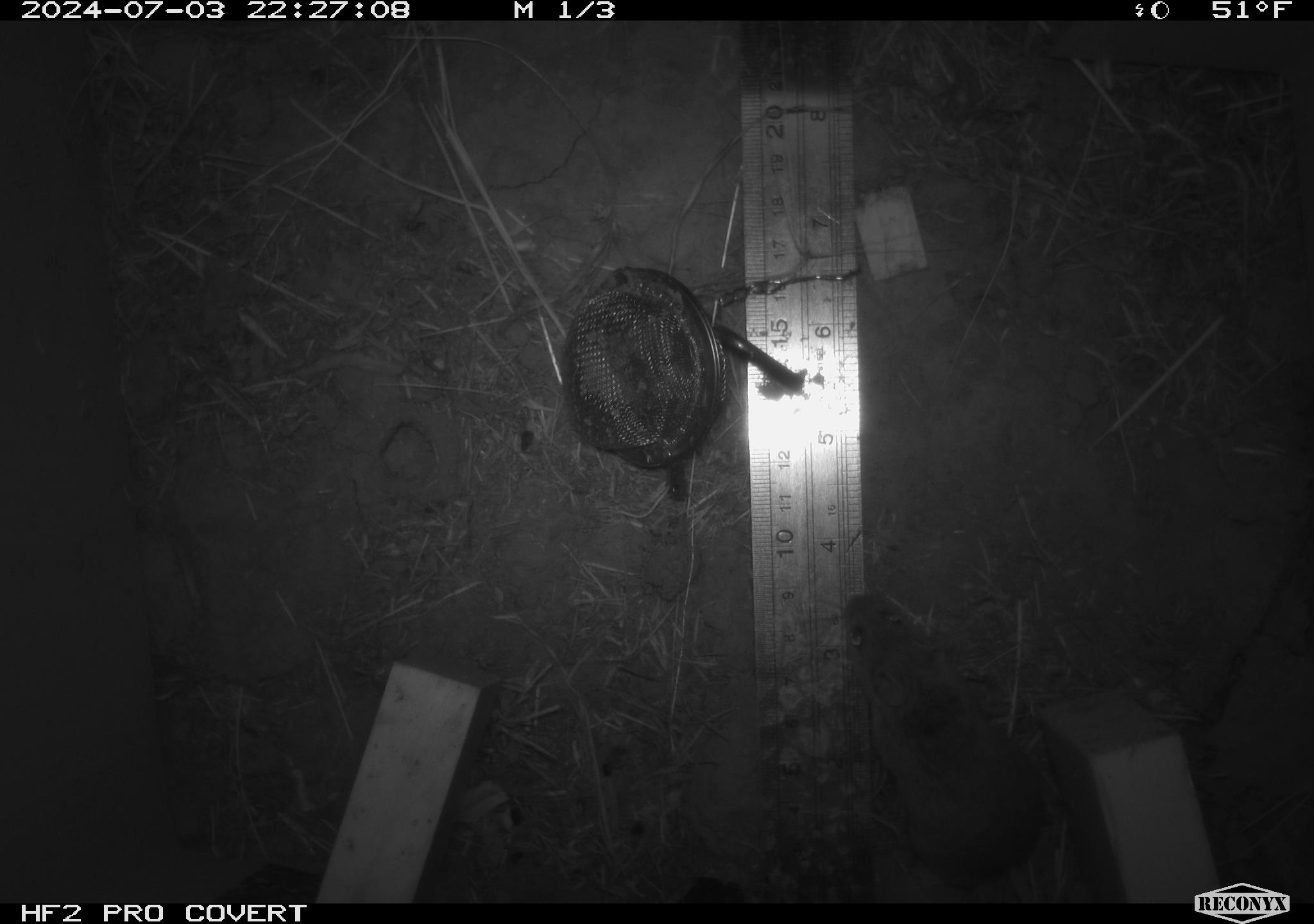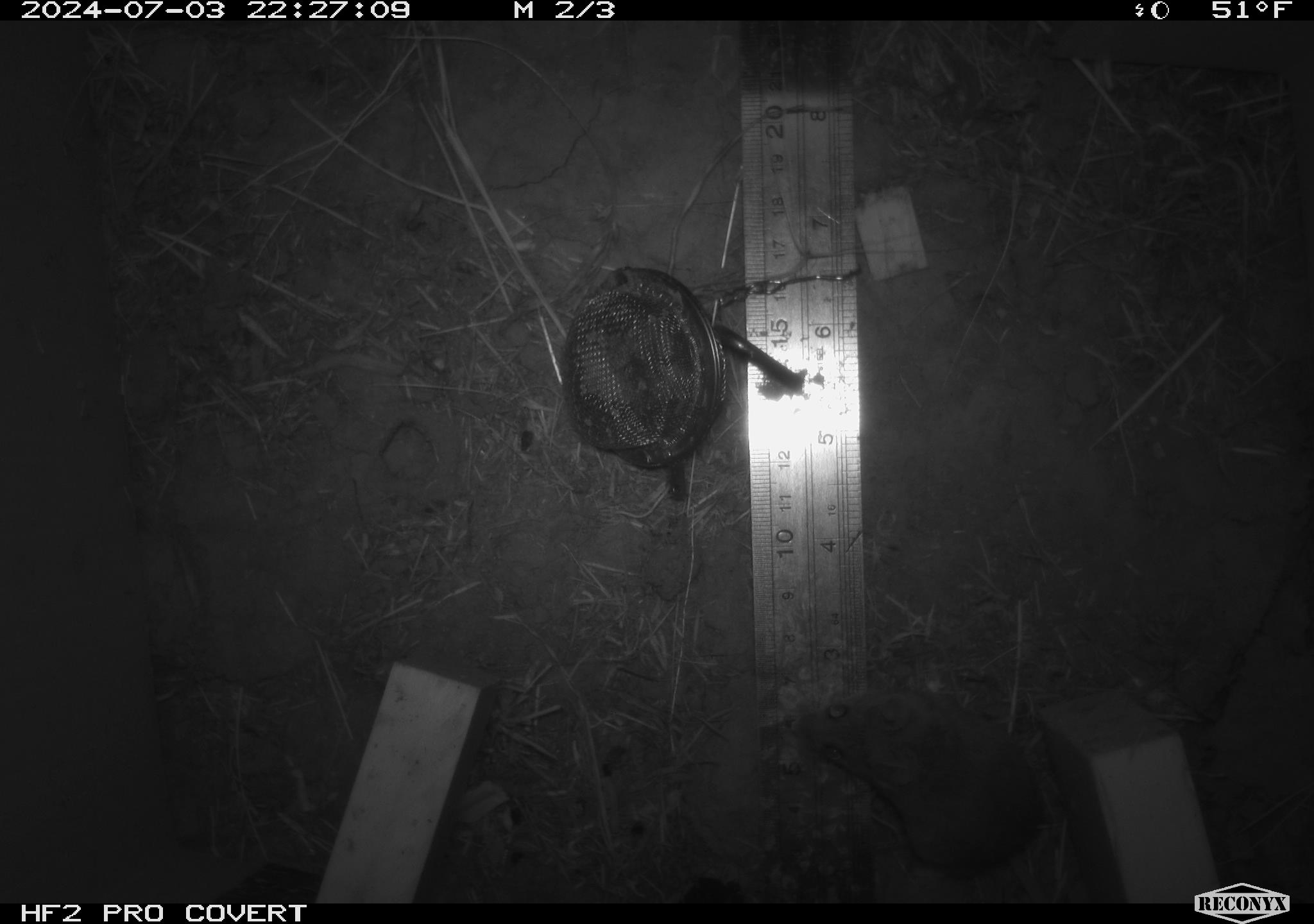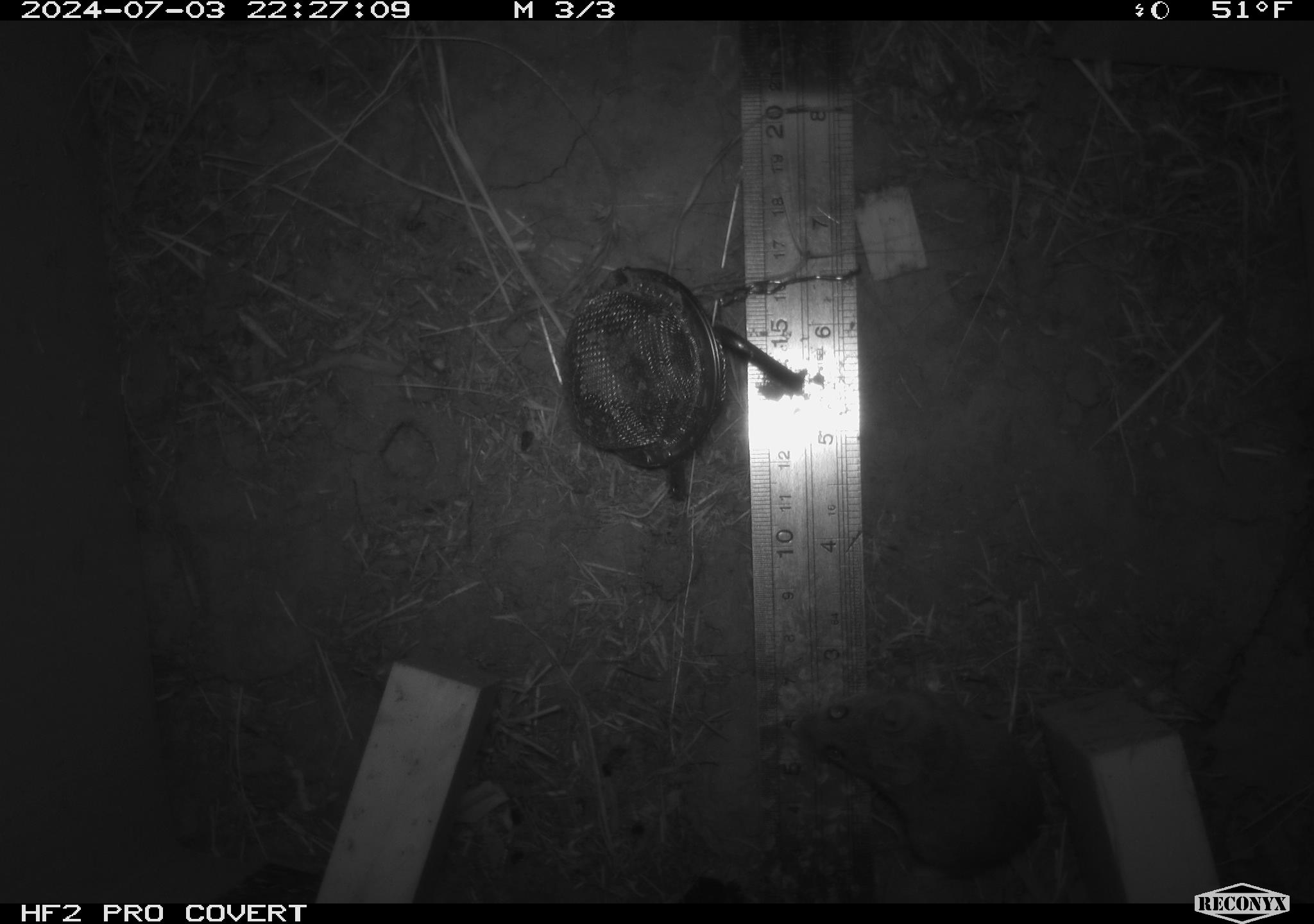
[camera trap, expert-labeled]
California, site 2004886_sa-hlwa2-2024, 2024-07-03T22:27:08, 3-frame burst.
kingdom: Animalia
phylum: Chordata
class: Mammalia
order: Rodentia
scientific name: Rodentia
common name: mouse species